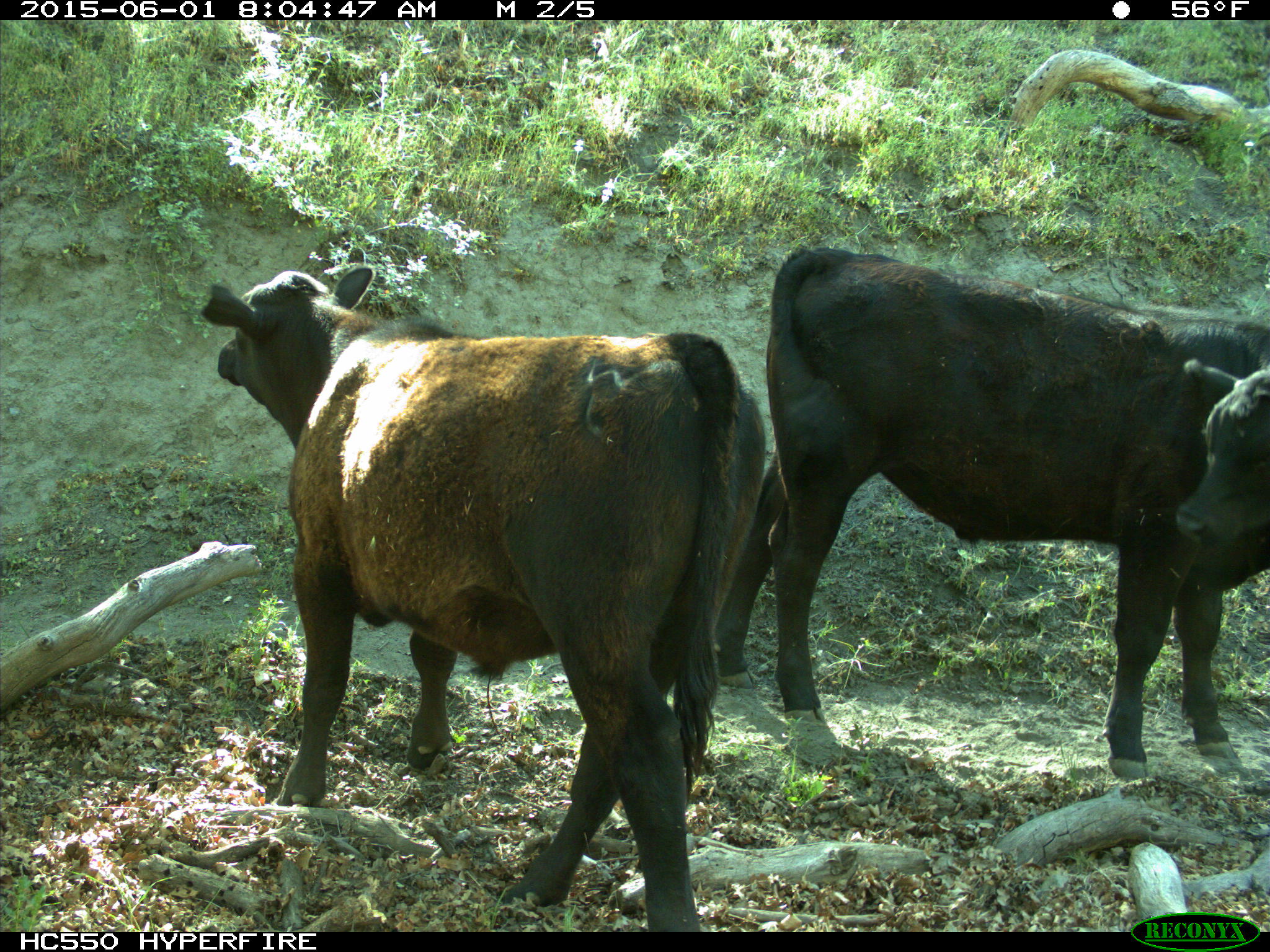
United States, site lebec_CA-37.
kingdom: Animalia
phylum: Chordata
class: Mammalia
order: Artiodactyla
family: Bovidae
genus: Bos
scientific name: Bos taurus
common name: domestic cow